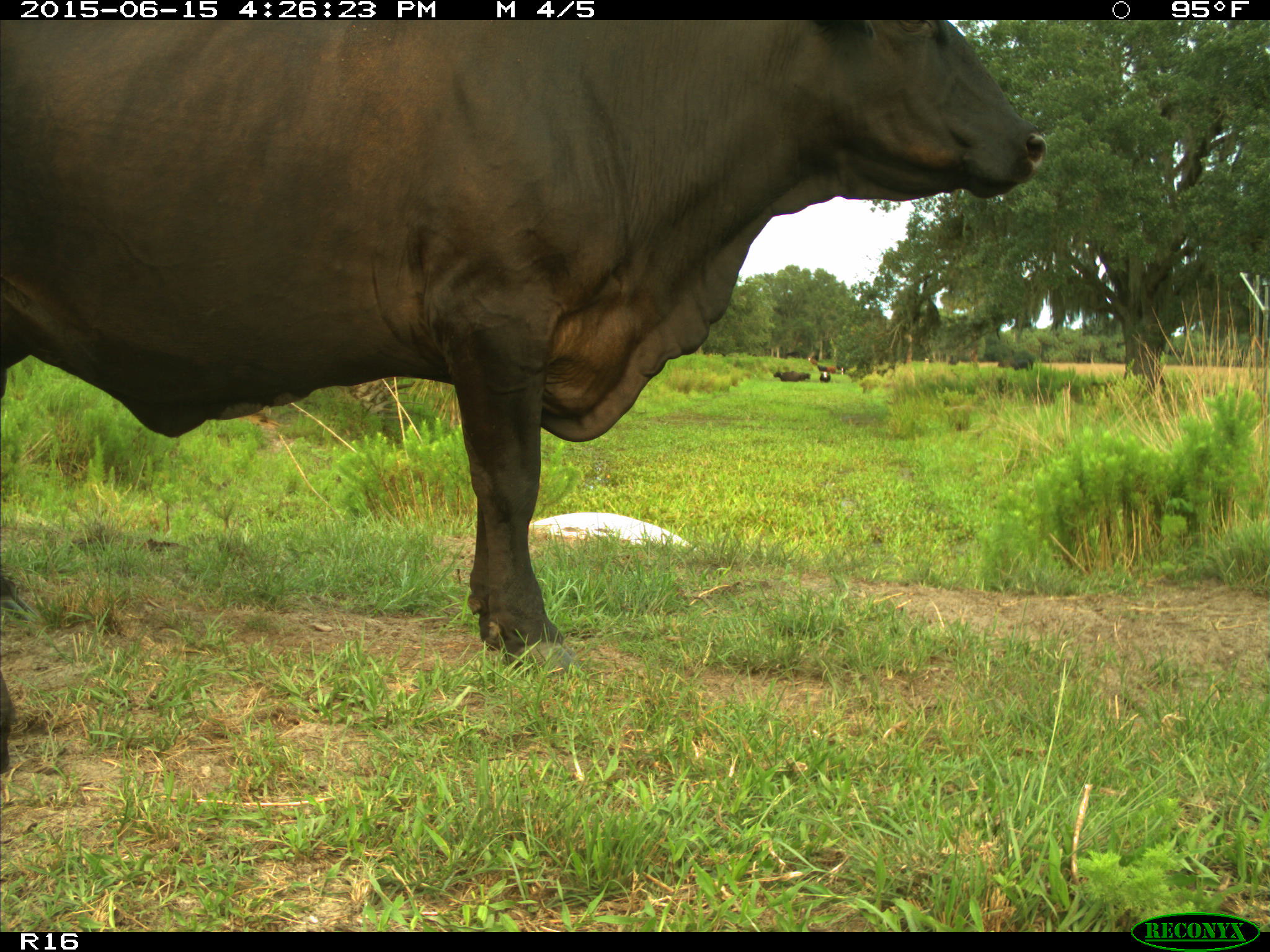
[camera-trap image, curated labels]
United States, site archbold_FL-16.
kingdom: Animalia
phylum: Chordata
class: Mammalia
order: Artiodactyla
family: Bovidae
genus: Bos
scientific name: Bos taurus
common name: domestic cow